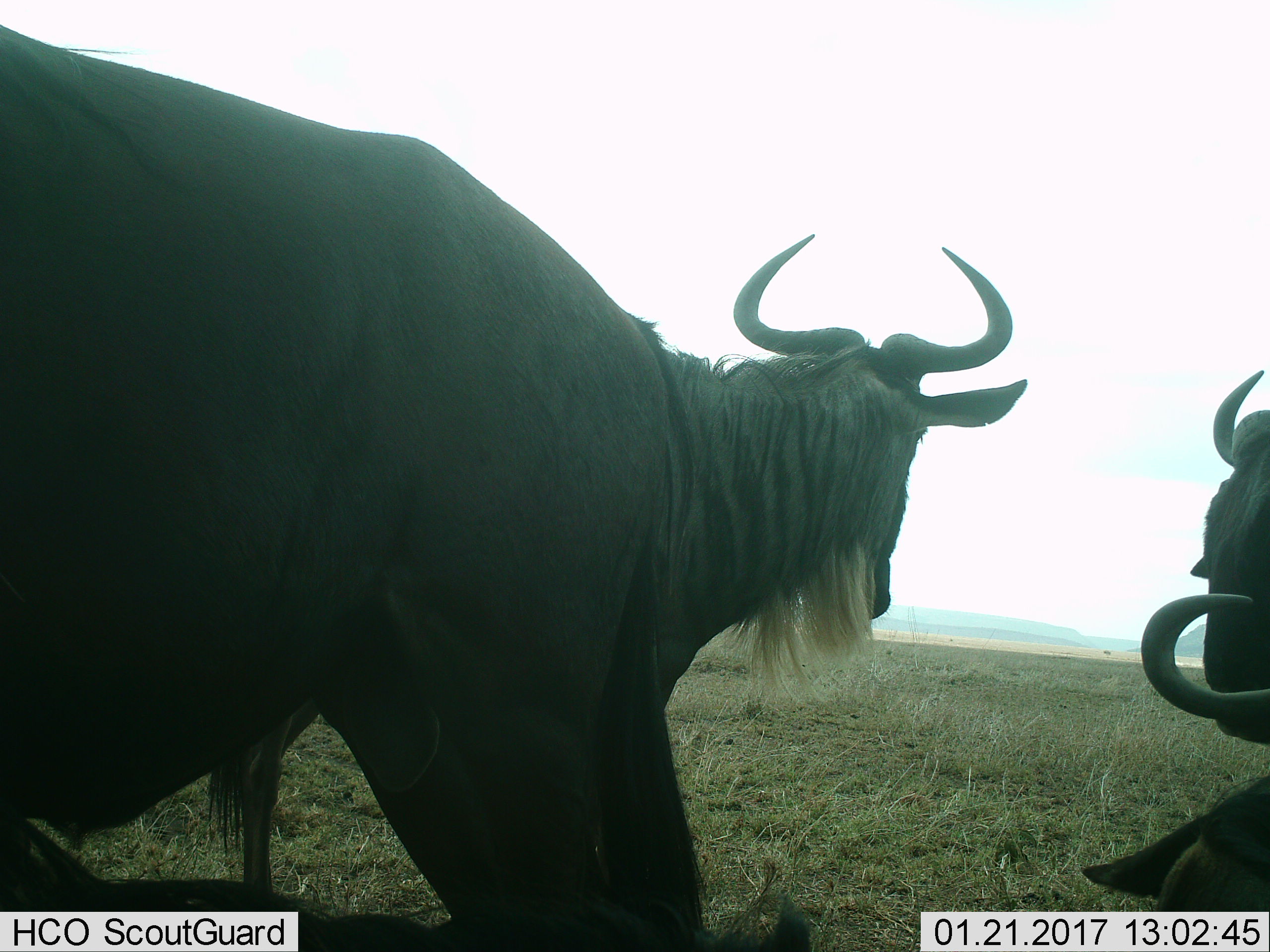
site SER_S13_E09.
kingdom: Animalia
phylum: Chordata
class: Mammalia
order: Artiodactyla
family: Bovidae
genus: Connochaetes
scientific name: Connochaetes taurinus taurinus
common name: blue wildebeest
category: wildebeestblue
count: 4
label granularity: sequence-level